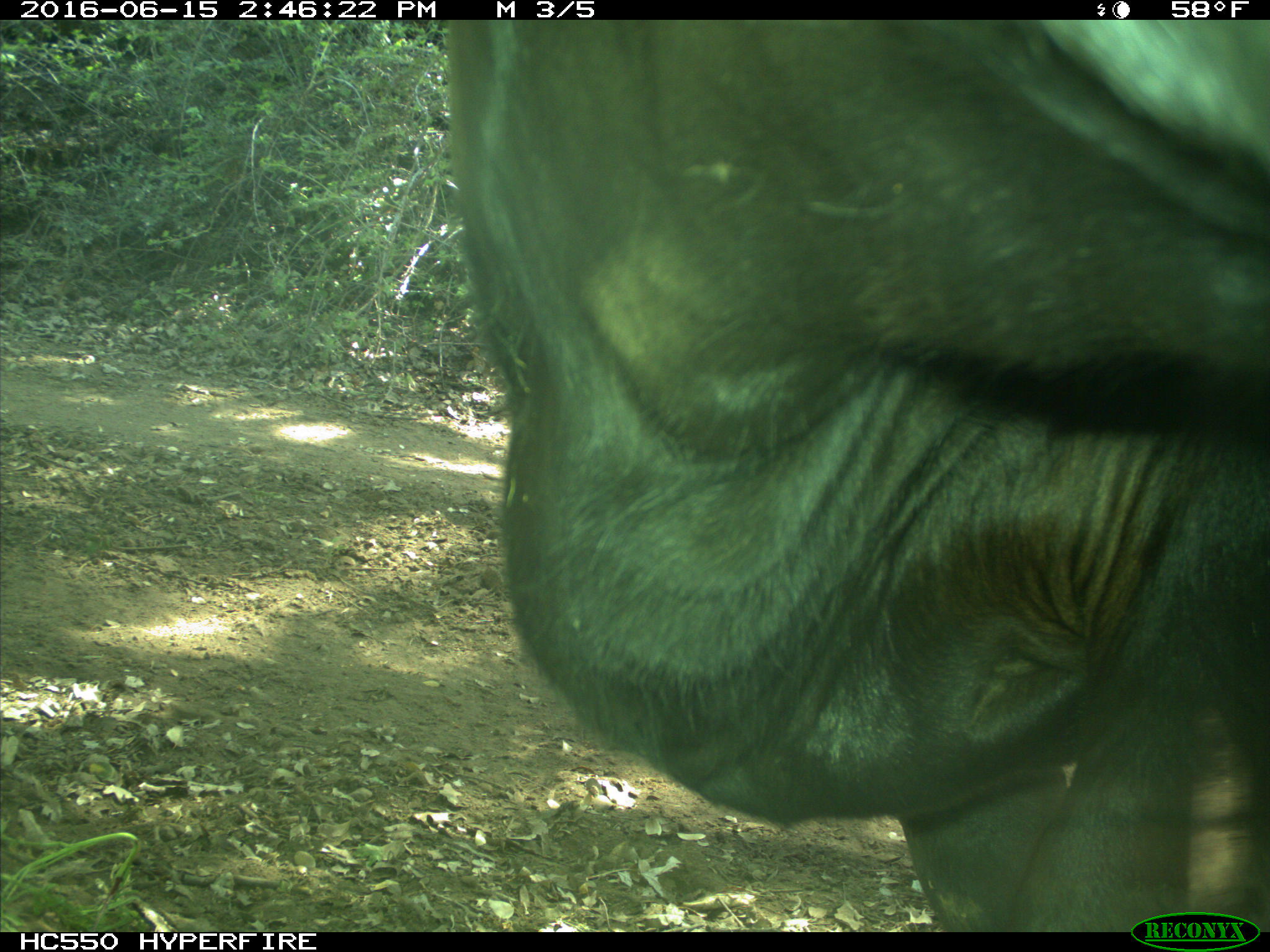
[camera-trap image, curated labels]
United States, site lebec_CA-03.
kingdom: Animalia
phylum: Chordata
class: Mammalia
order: Artiodactyla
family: Bovidae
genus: Bos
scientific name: Bos taurus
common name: domestic cow